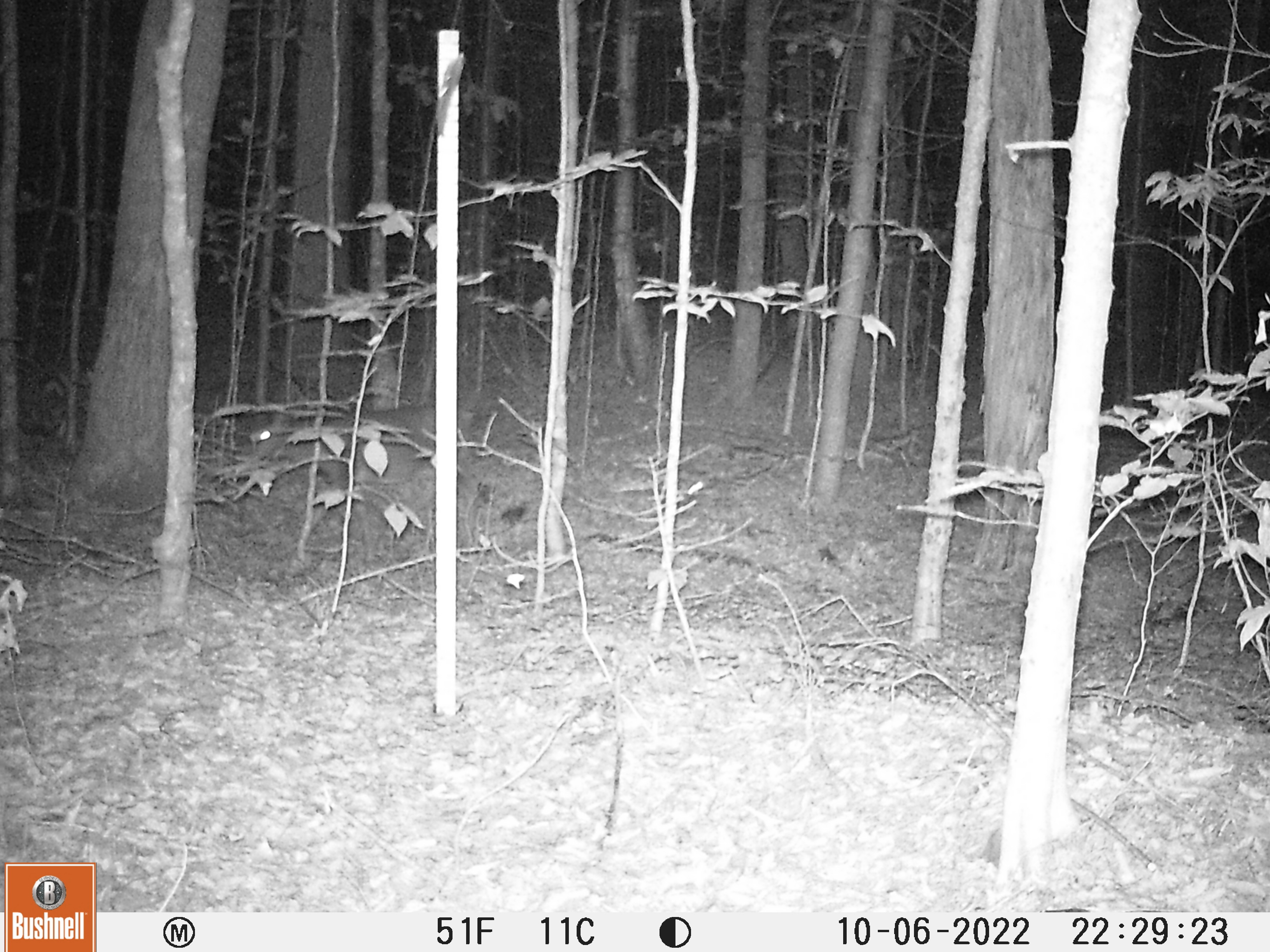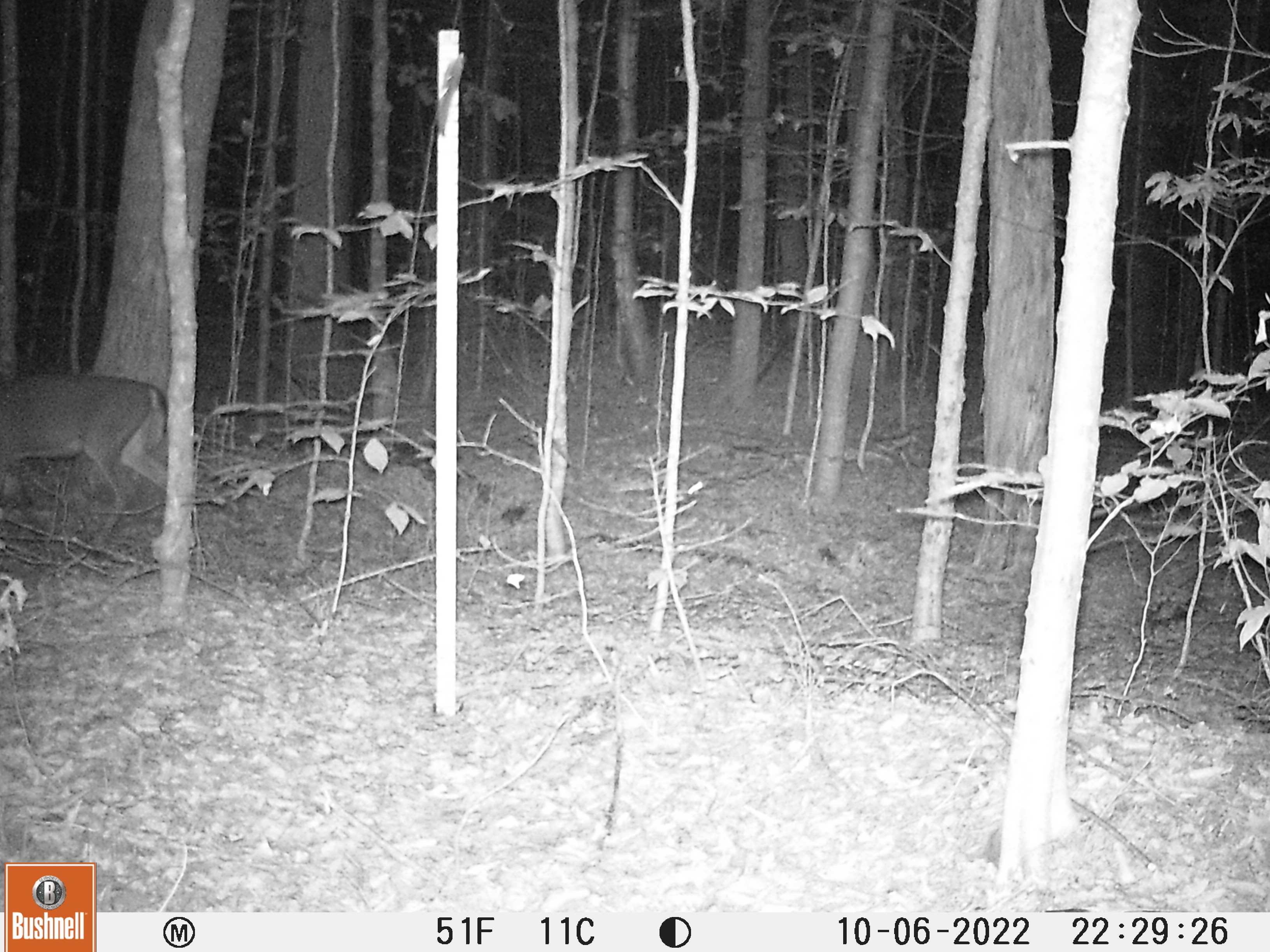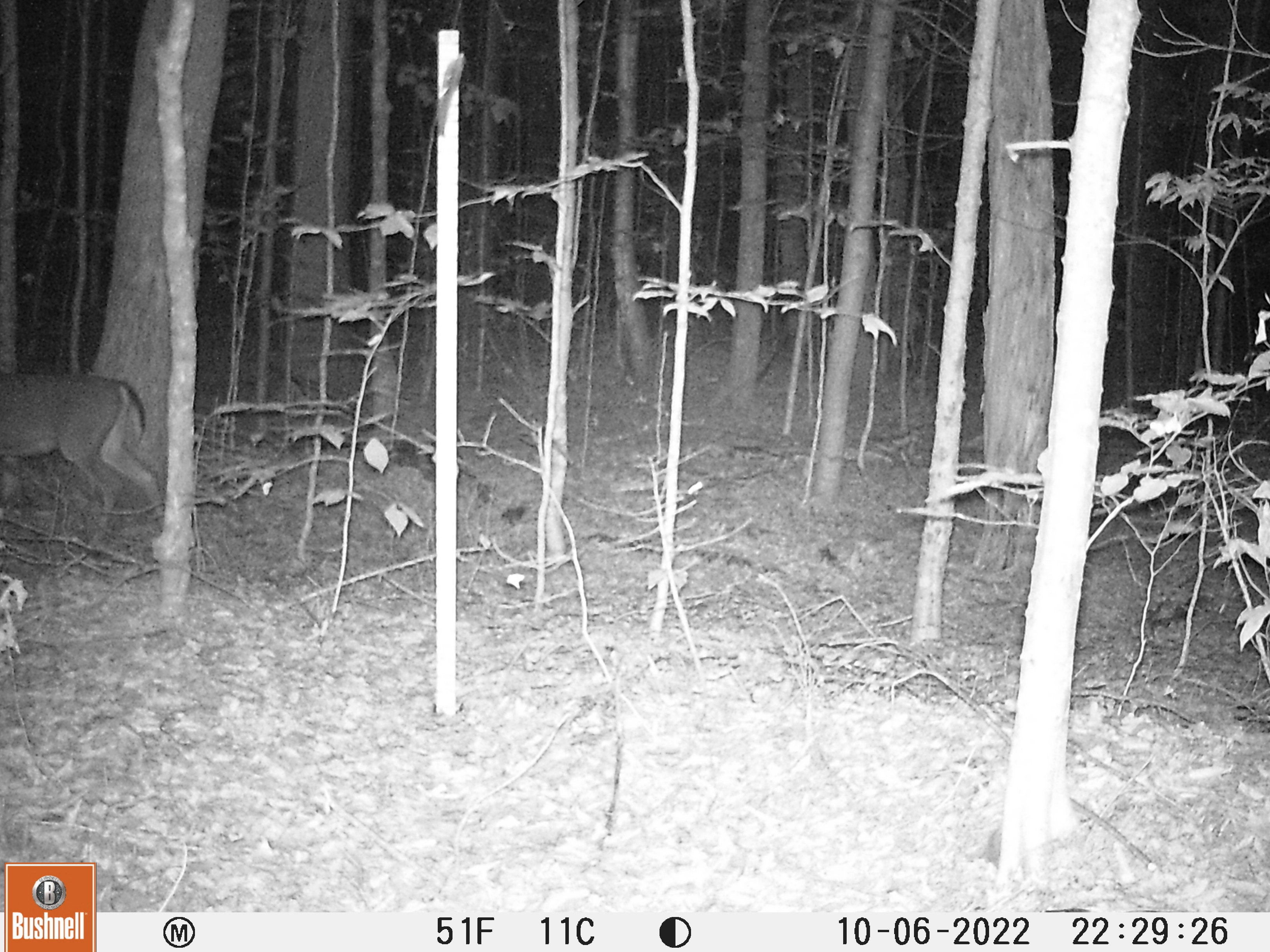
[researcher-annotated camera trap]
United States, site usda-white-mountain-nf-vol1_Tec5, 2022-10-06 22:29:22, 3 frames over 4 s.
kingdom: Animalia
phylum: Chordata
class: Mammalia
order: Artiodactyla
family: Cervidae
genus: Odocoileus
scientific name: Odocoileus virginianus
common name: white-tailed deer